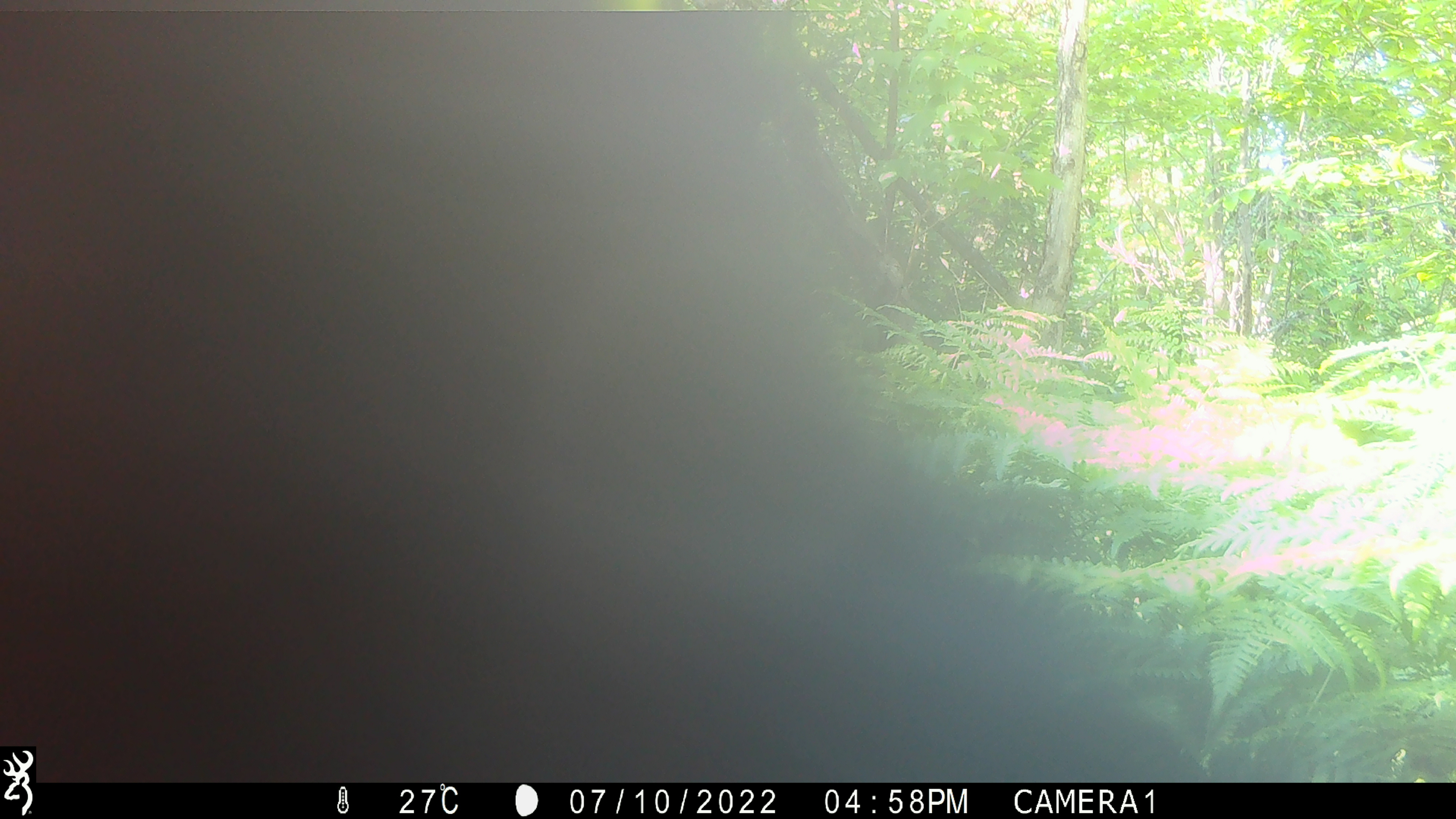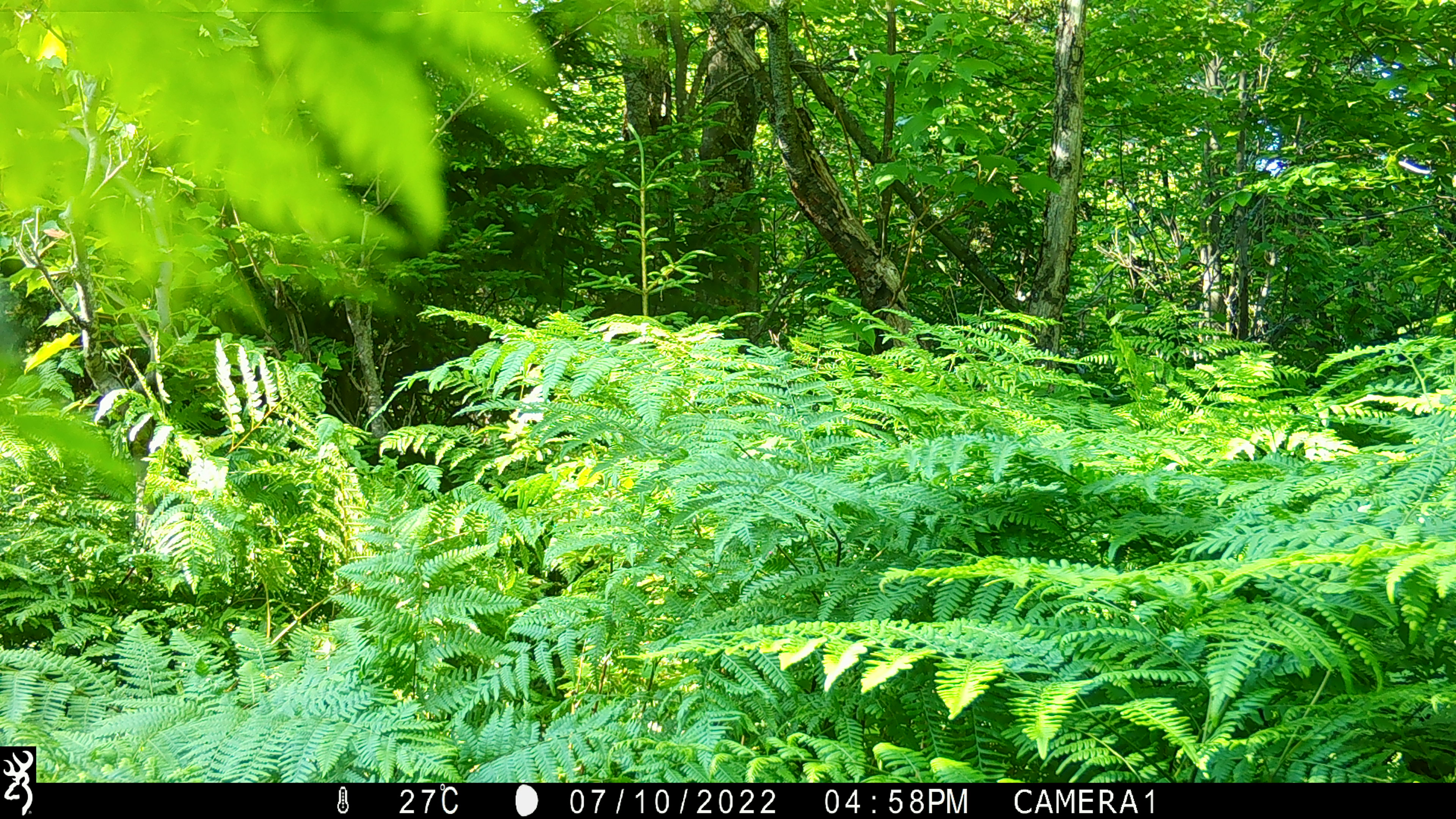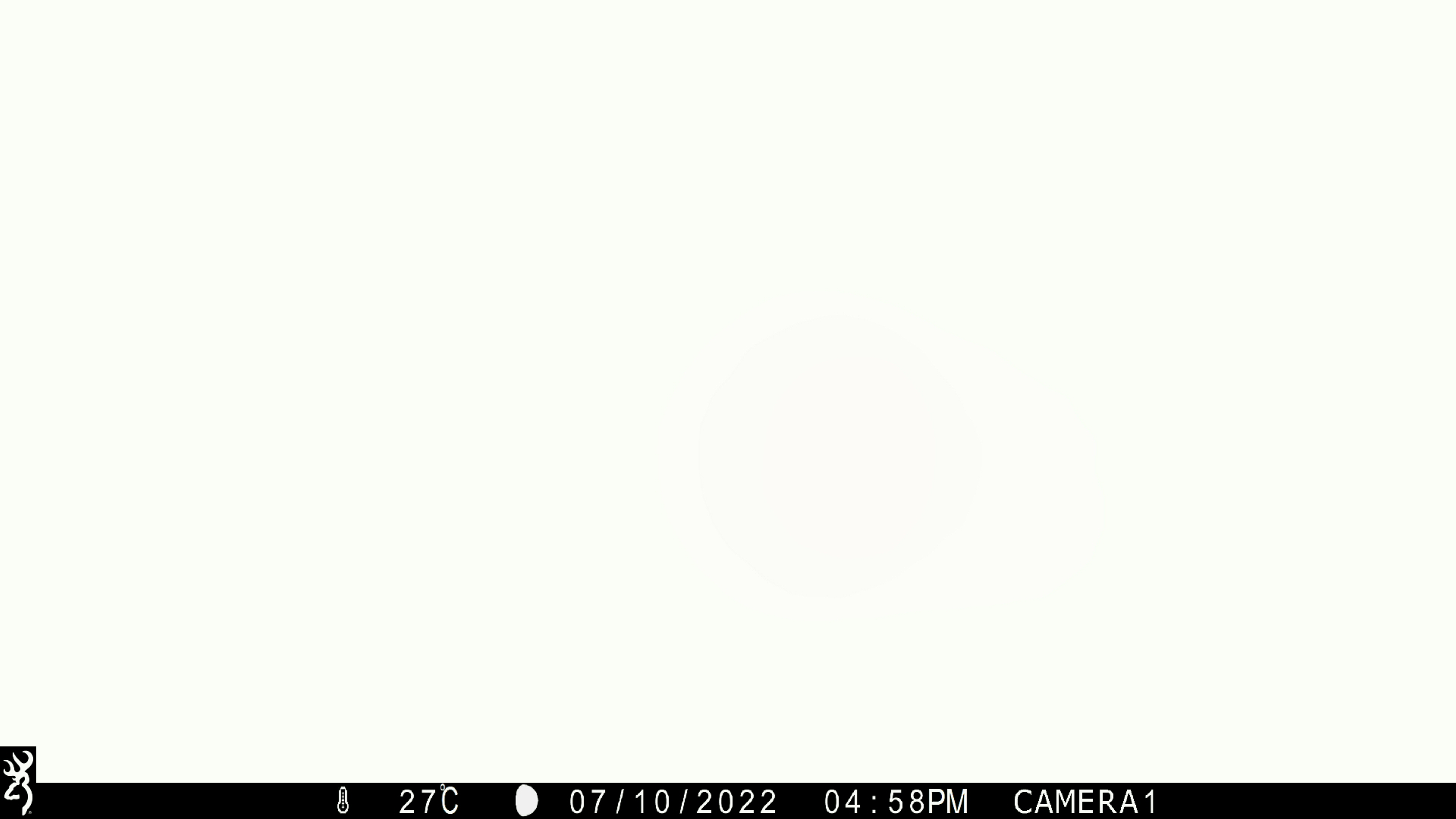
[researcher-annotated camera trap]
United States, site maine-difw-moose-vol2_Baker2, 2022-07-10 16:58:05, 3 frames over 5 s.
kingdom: Animalia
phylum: Chordata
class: Mammalia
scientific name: Mammalia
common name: mammal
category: mammal sp.